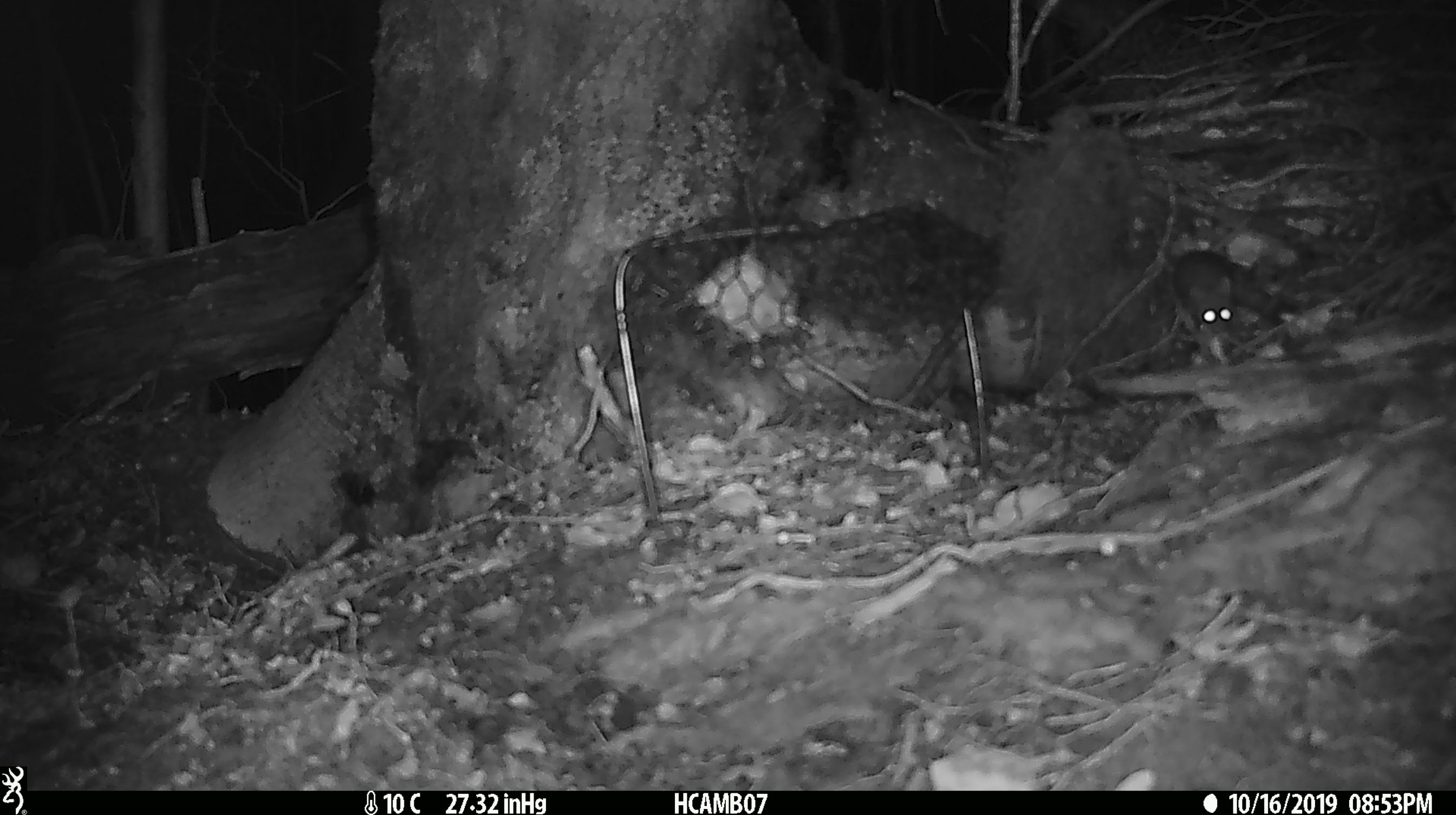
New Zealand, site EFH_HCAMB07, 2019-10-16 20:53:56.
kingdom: Animalia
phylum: Chordata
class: Mammalia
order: Rodentia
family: Muridae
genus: Mus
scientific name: Mus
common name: mouse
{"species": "mouse (Mus)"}